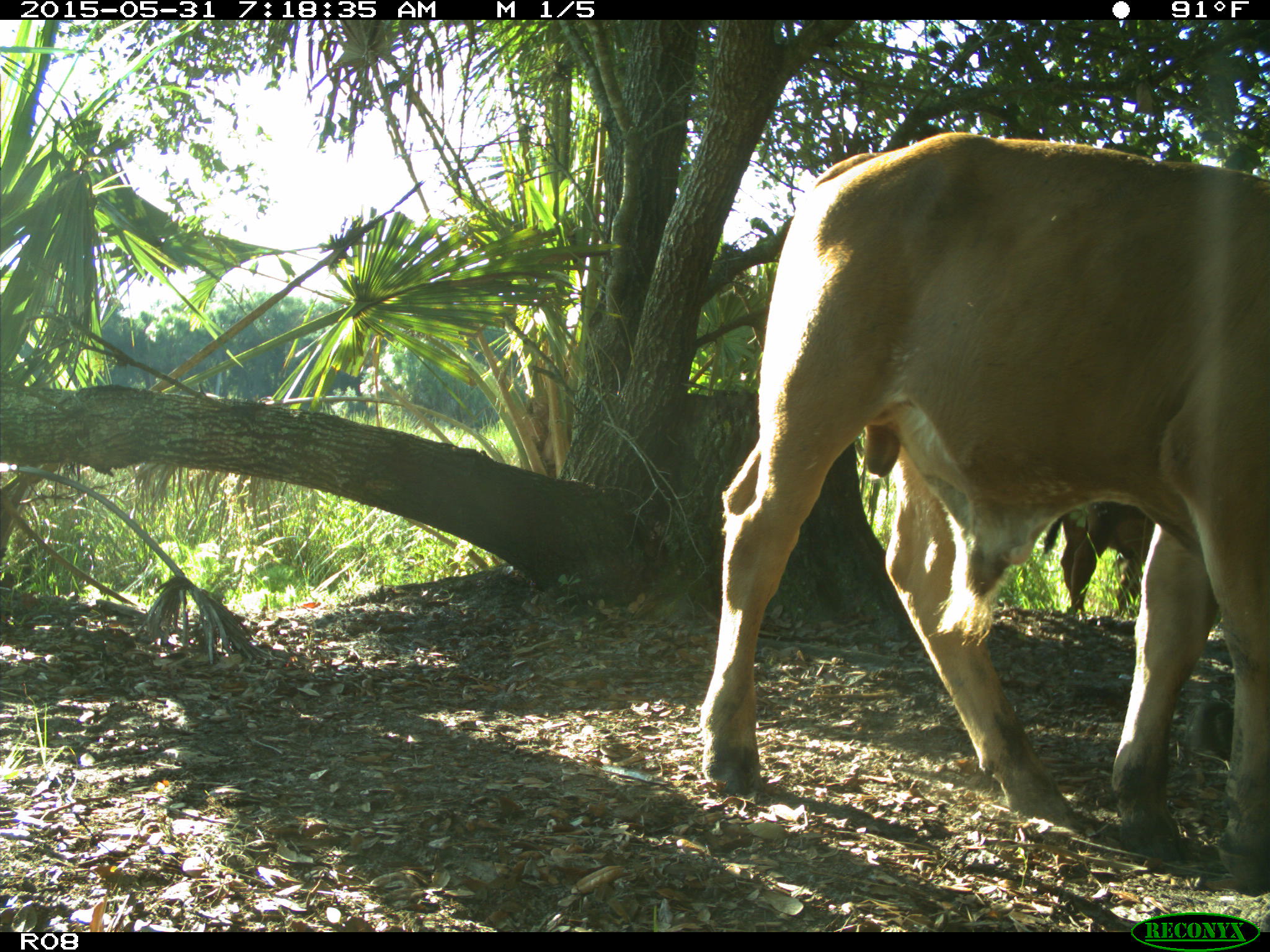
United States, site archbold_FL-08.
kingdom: Animalia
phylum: Chordata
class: Mammalia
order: Artiodactyla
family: Bovidae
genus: Bos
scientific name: Bos taurus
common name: domestic cow